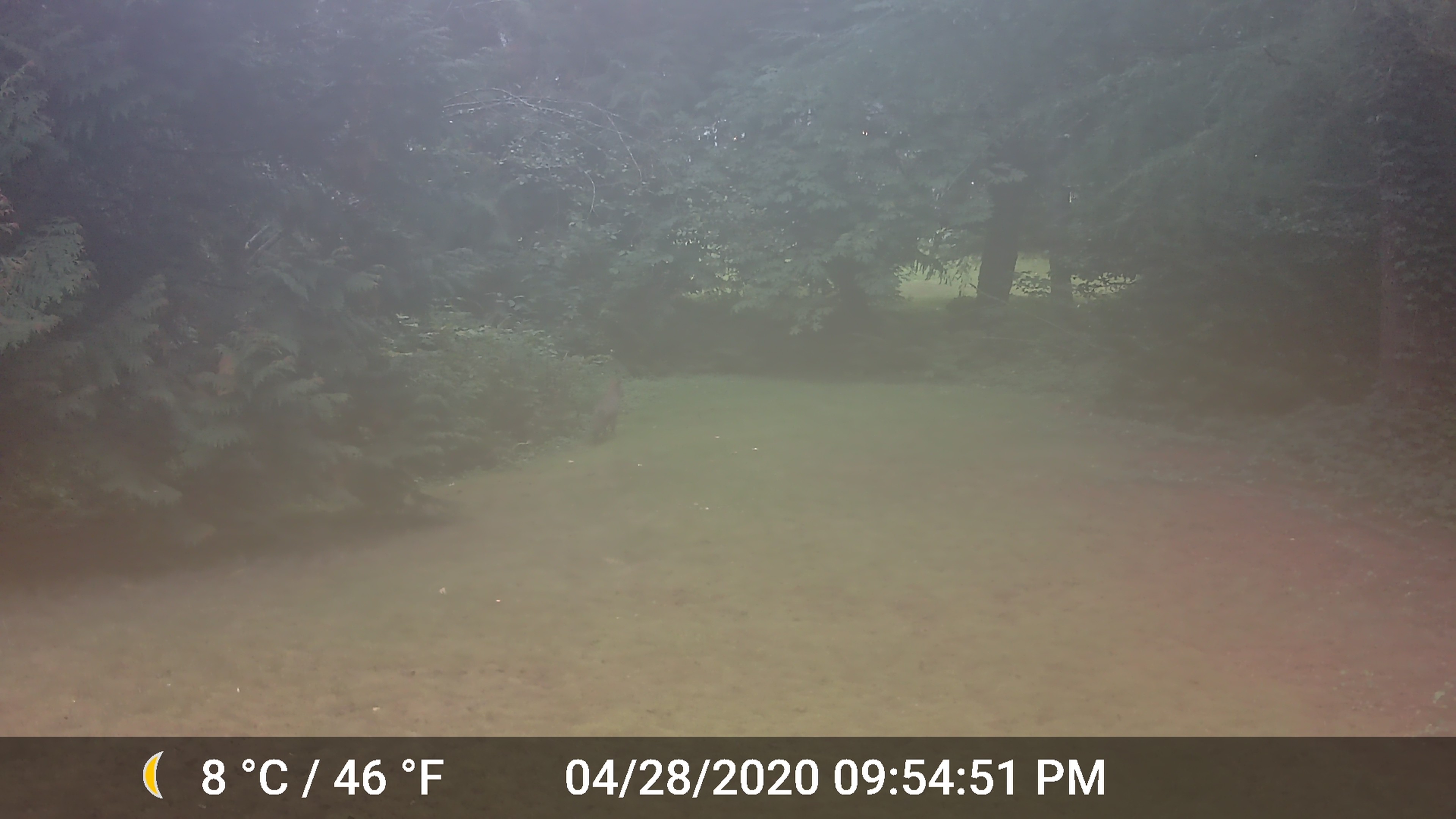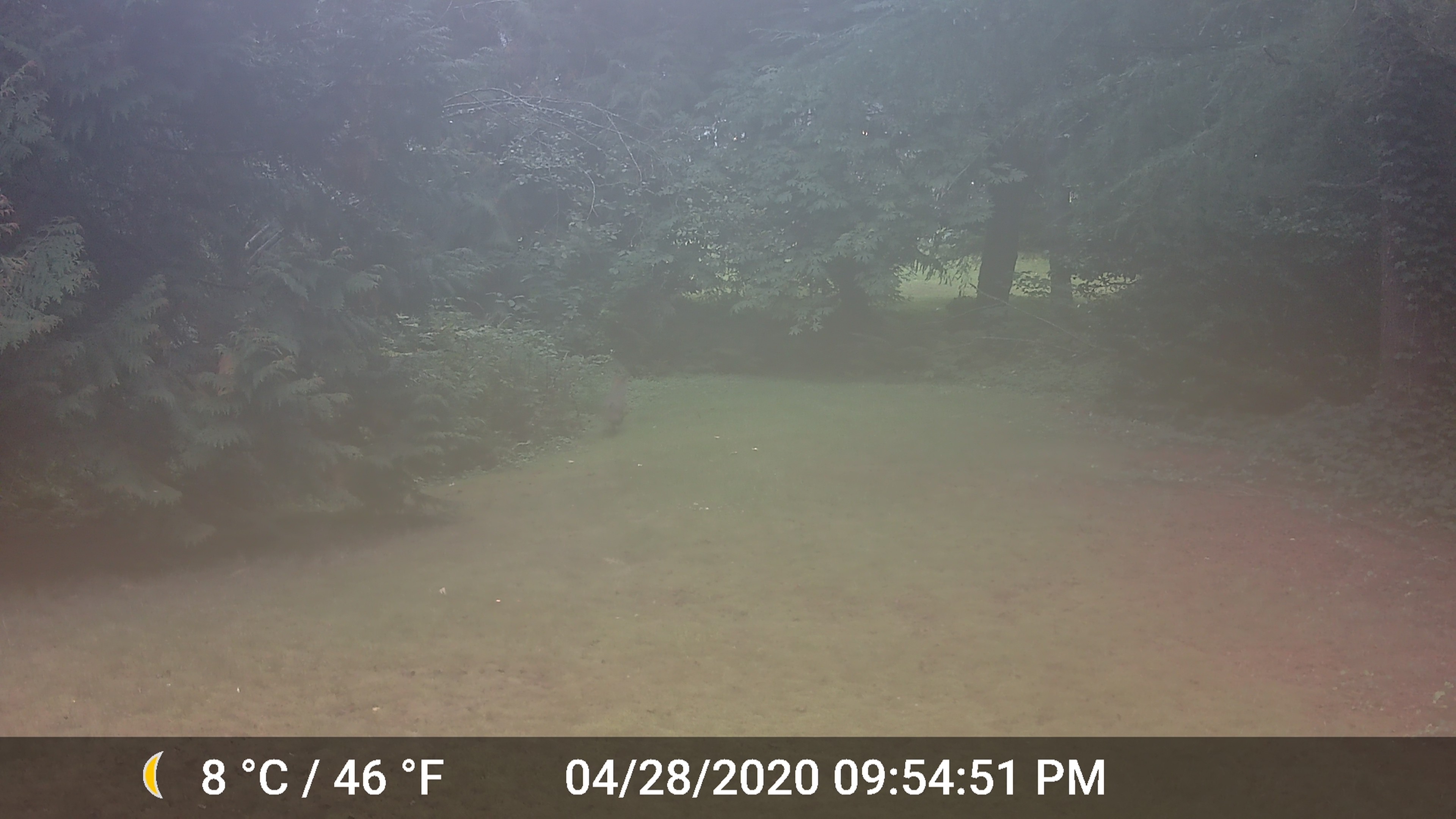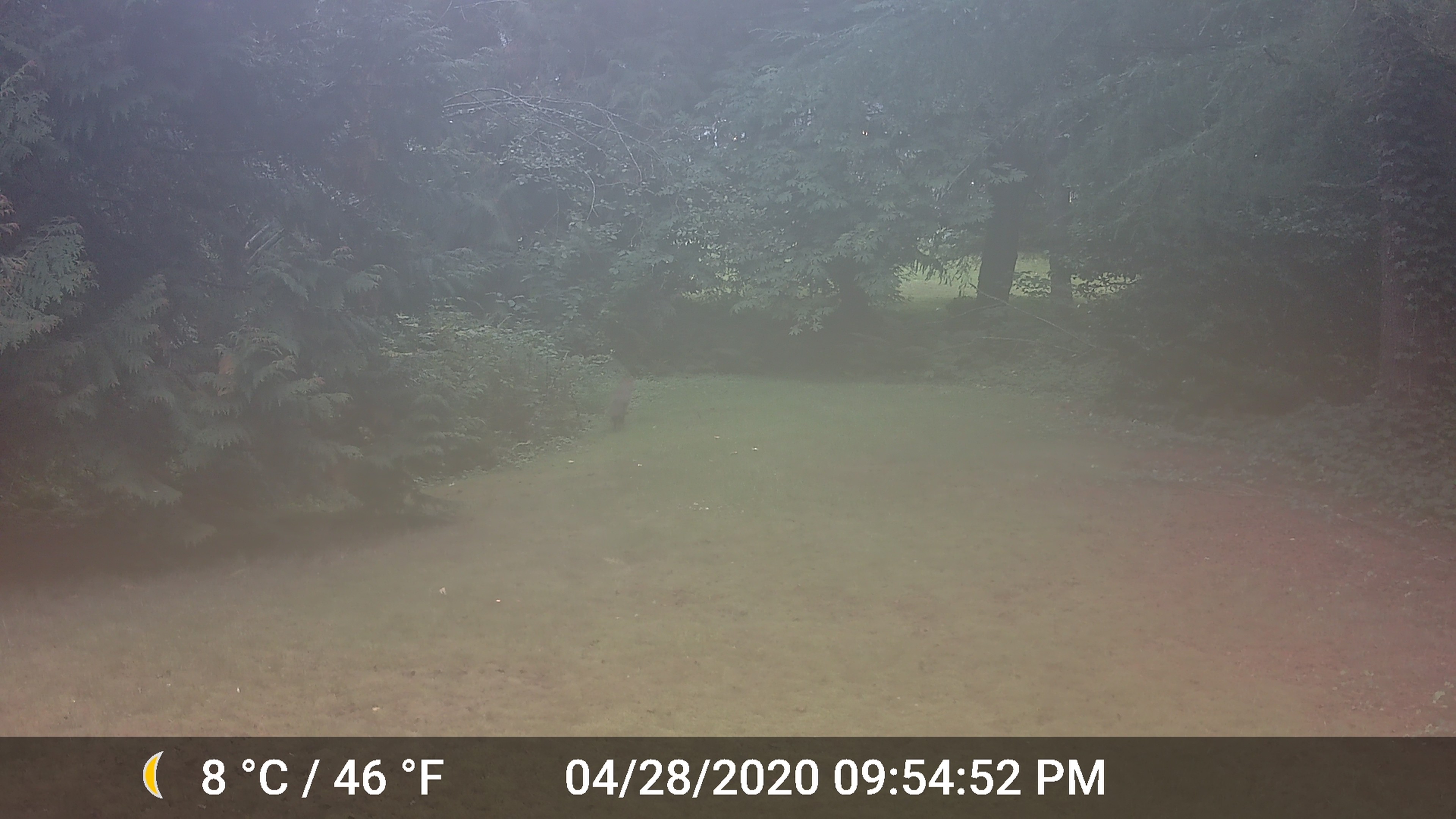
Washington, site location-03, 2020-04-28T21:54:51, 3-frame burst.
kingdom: Animalia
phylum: Chordata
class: Mammalia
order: Carnivora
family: Canidae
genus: Canis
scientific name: Canis latrans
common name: coyote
Coyote (Canis latrans).